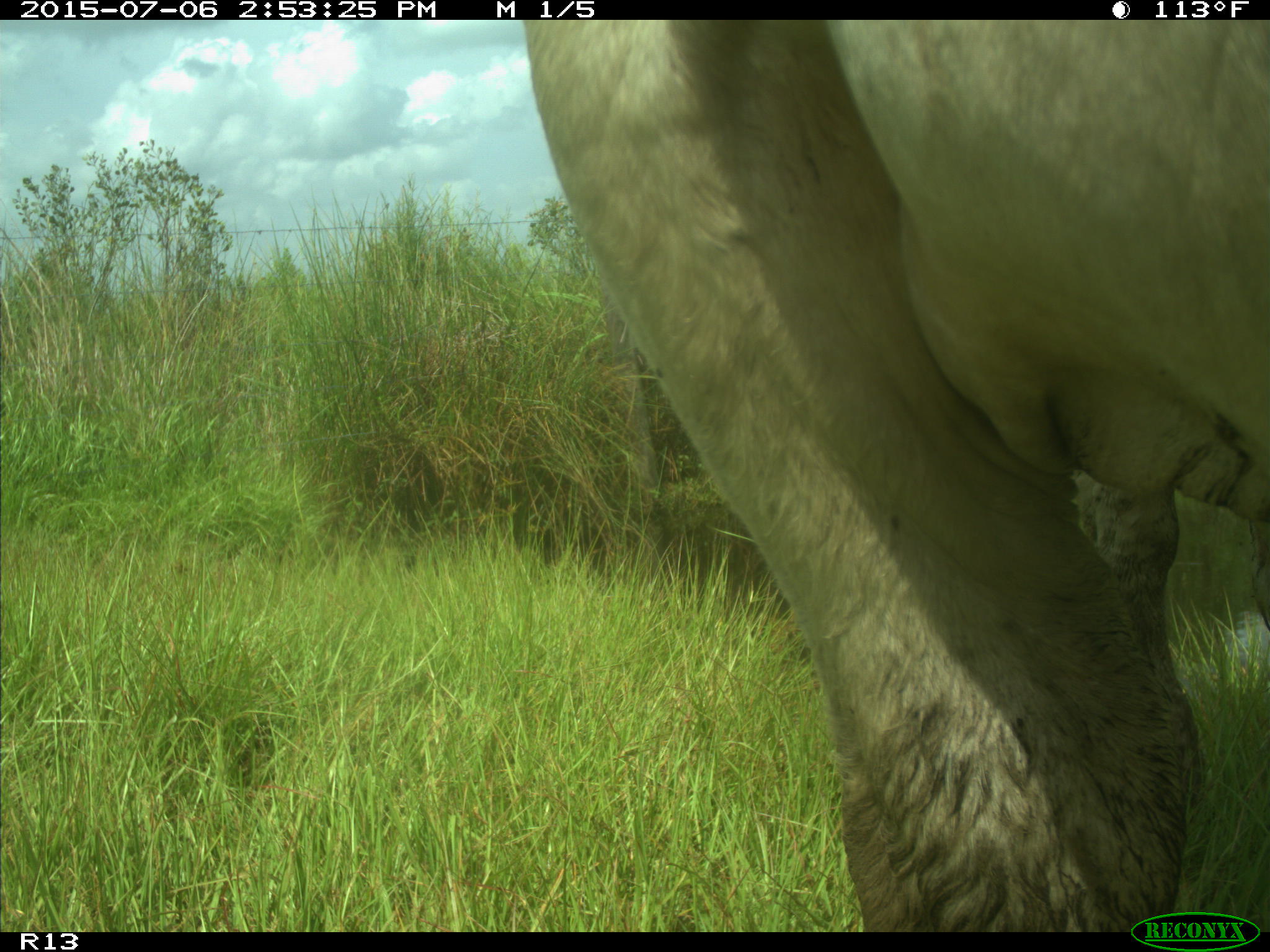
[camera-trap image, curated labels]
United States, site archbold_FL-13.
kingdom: Animalia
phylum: Chordata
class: Mammalia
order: Artiodactyla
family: Bovidae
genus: Bos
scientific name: Bos taurus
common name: domestic cow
Bos taurus (domestic cow).